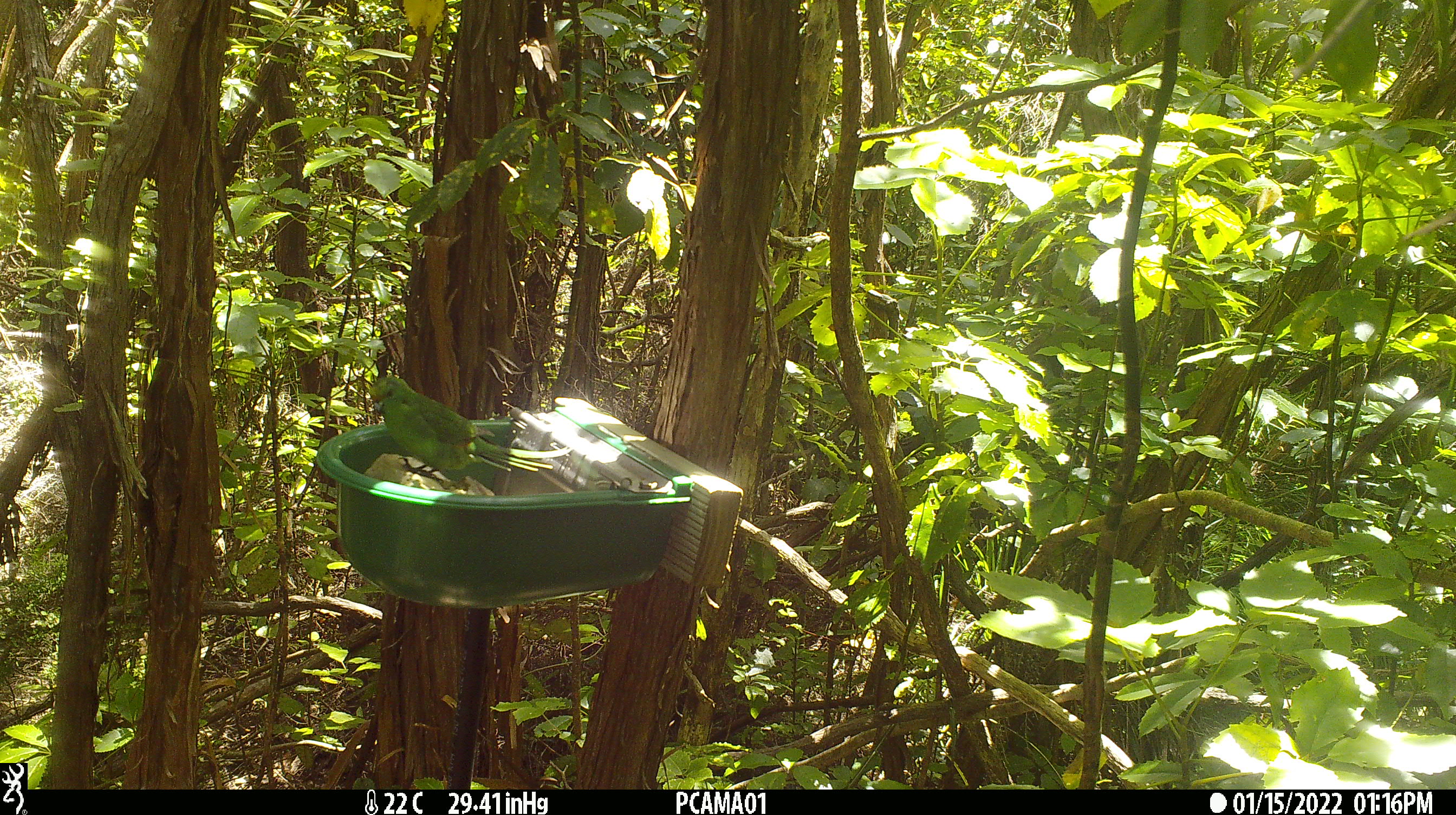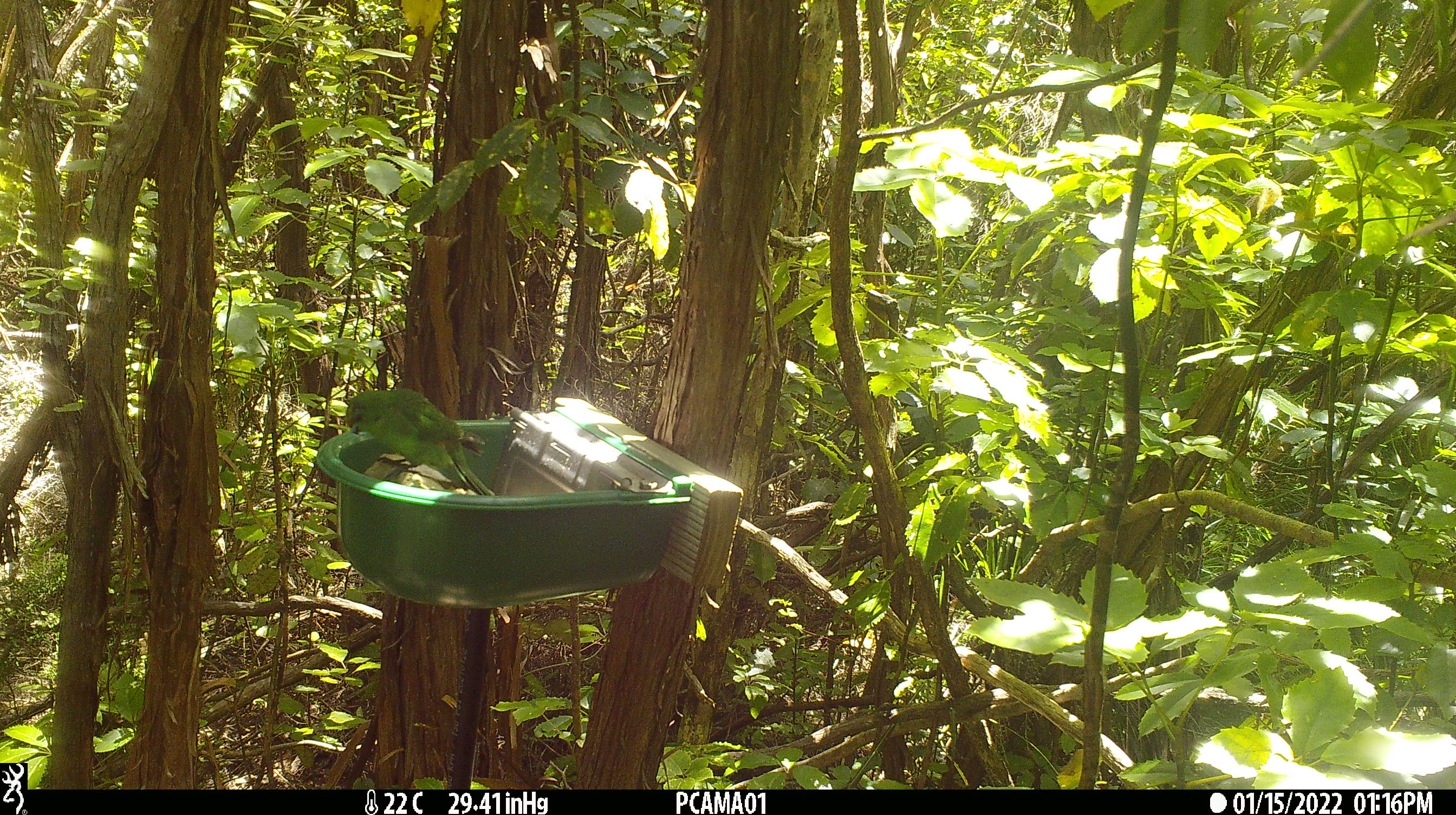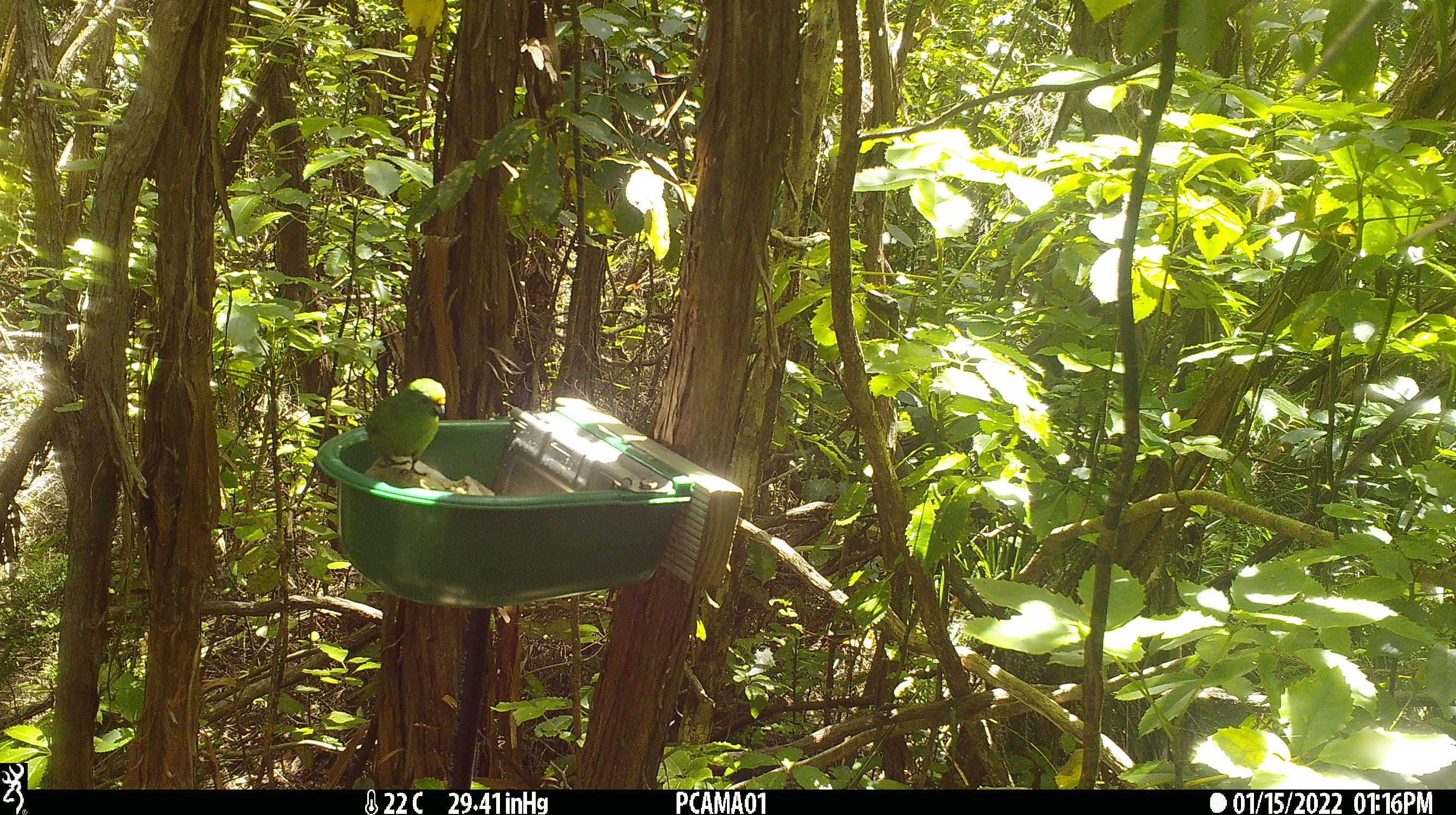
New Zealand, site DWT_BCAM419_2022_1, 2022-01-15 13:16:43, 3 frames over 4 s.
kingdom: Animalia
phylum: Chordata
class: Aves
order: Psittaciformes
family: Psittaculidae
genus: Cyanoramphus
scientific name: Cyanoramphus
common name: parakeet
Parakeet (Cyanoramphus).